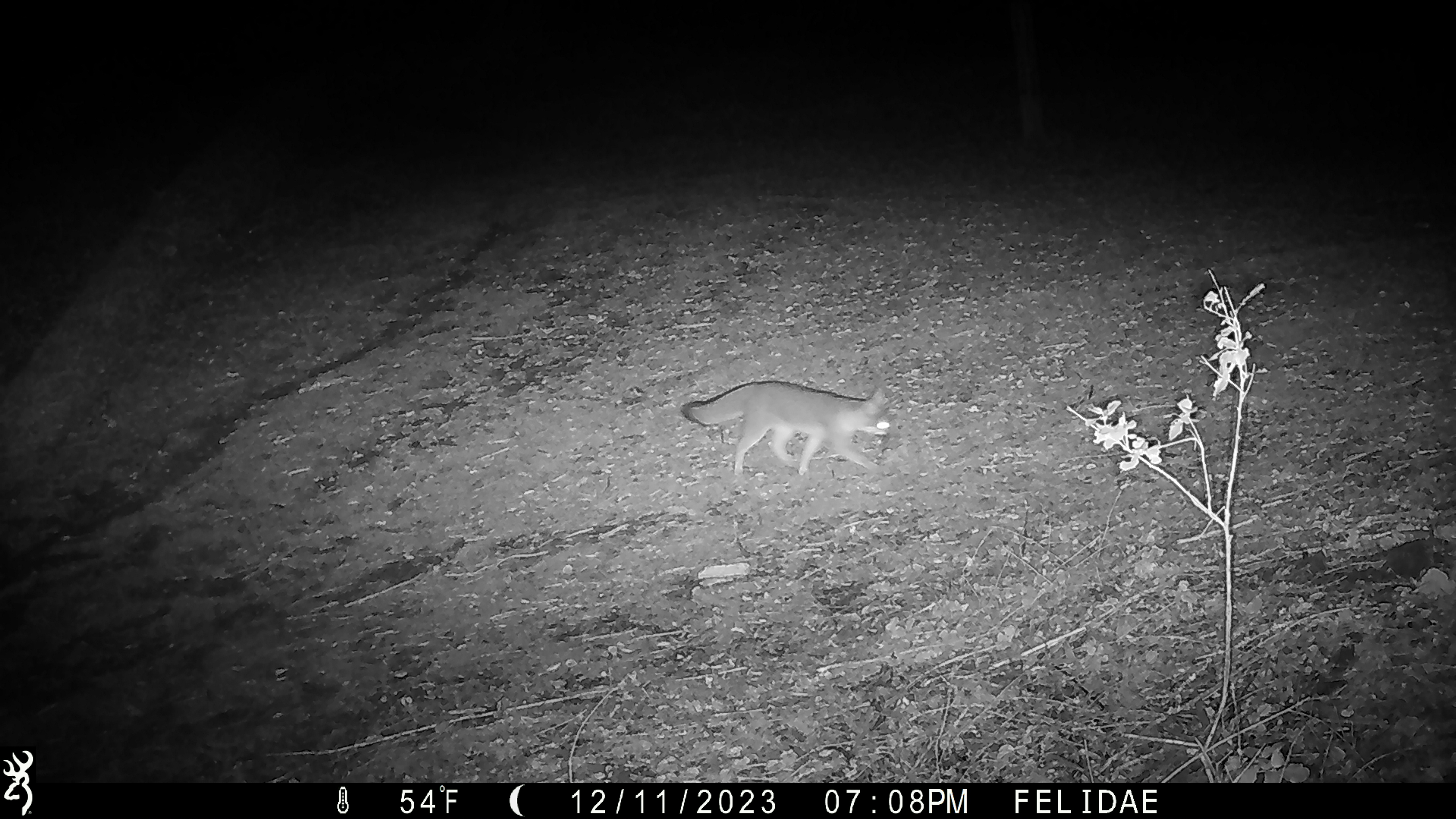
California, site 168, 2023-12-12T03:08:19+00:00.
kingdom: Animalia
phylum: Chordata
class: Mammalia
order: Carnivora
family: Canidae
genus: Urocyon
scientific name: Urocyon cinereoargenteus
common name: gray fox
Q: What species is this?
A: Gray fox (Urocyon cinereoargenteus).